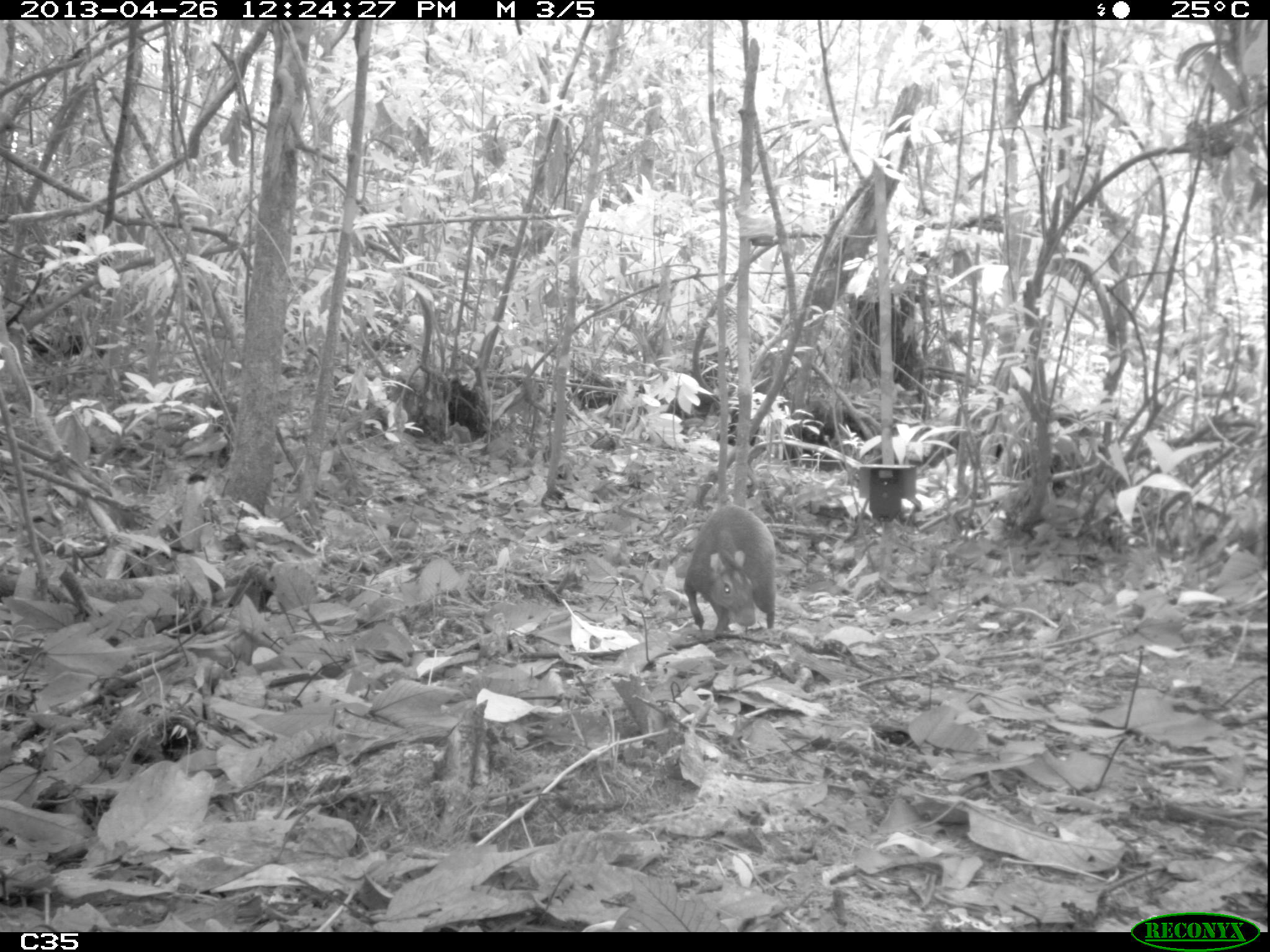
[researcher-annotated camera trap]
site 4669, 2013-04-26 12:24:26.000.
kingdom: Animalia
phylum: Chordata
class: Mammalia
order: Rodentia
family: Dasyproctidae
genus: Dasyprocta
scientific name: Dasyprocta leporina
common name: red-rumped agouti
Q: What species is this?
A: Dasyprocta leporina (red-rumped agouti).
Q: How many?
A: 1.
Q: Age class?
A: Adult.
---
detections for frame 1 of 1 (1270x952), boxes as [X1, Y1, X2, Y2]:
dasyprocta leporina: [683, 506, 776, 637]